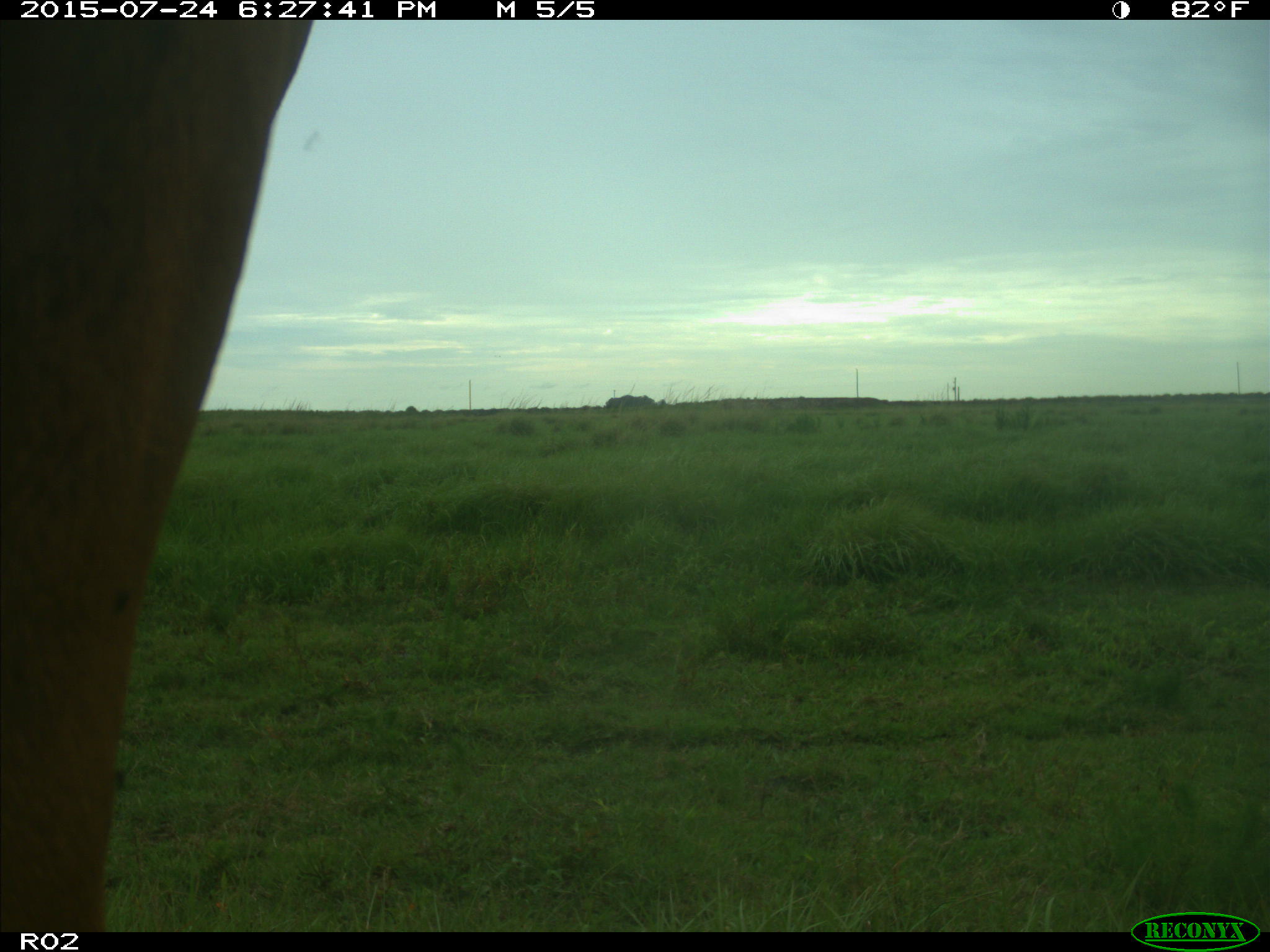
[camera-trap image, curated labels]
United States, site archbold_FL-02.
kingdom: Animalia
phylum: Chordata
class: Mammalia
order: Artiodactyla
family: Bovidae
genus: Bos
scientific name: Bos taurus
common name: domestic cow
Bos taurus (domestic cow).